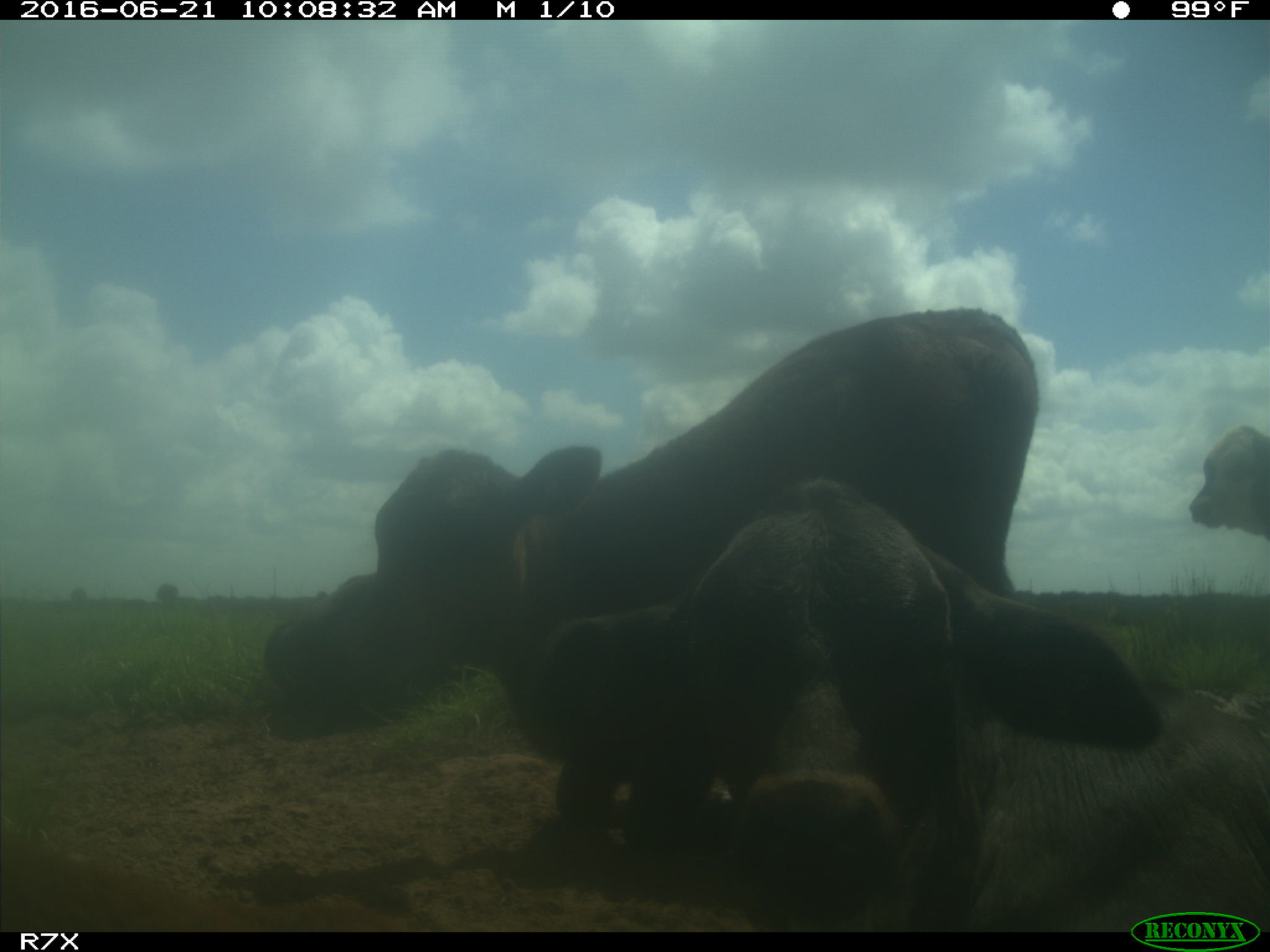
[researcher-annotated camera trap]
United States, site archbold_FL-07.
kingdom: Animalia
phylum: Chordata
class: Mammalia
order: Artiodactyla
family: Bovidae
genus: Bos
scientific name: Bos taurus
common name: domestic cow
Bos taurus (domestic cow).